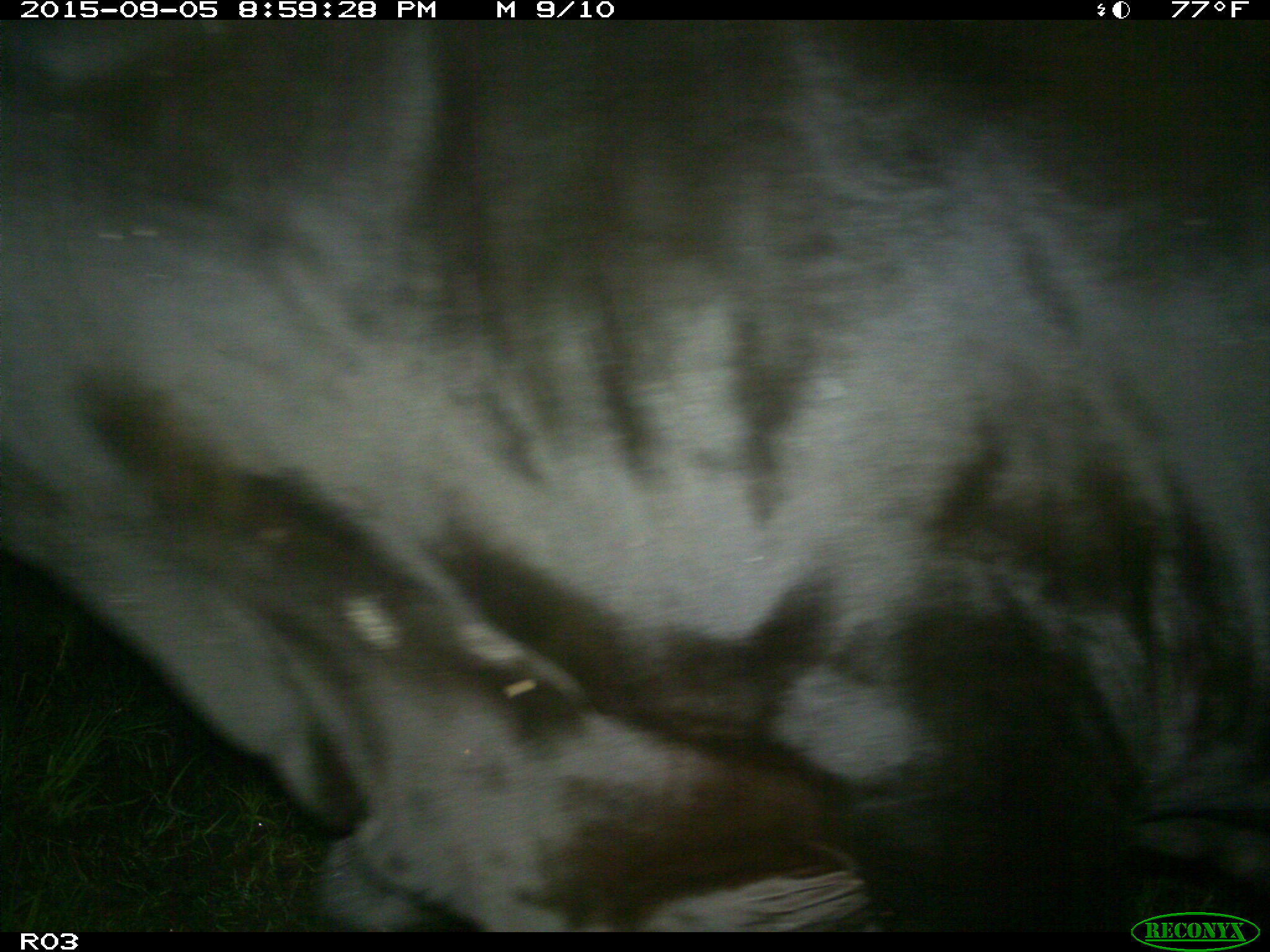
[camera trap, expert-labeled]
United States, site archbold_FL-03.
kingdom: Animalia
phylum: Chordata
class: Mammalia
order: Artiodactyla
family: Bovidae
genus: Bos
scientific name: Bos taurus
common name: domestic cow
Bos taurus (domestic cow).